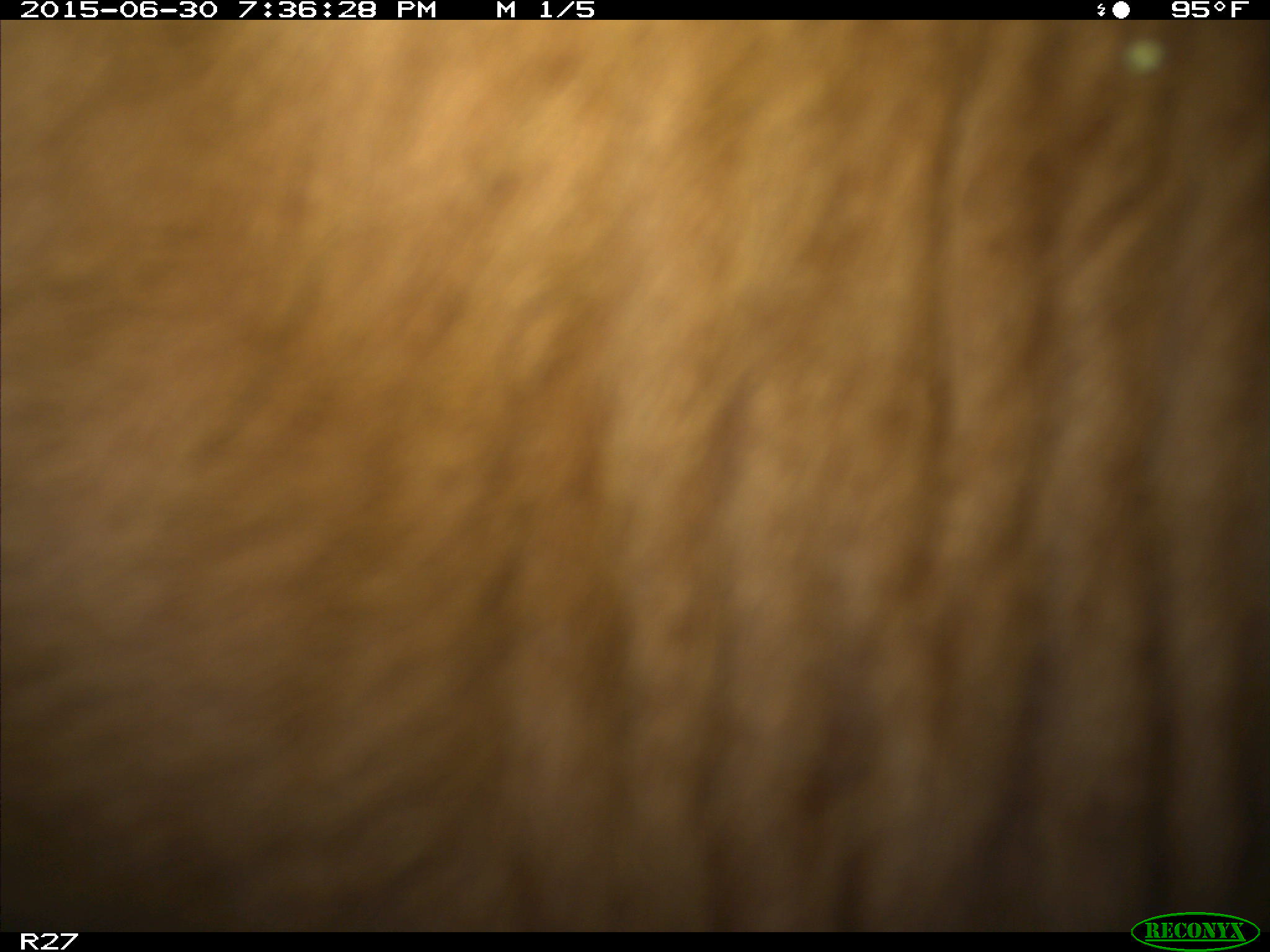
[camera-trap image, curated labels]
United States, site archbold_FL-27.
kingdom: Animalia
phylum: Chordata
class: Mammalia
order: Artiodactyla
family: Bovidae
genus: Bos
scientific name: Bos taurus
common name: domestic cow